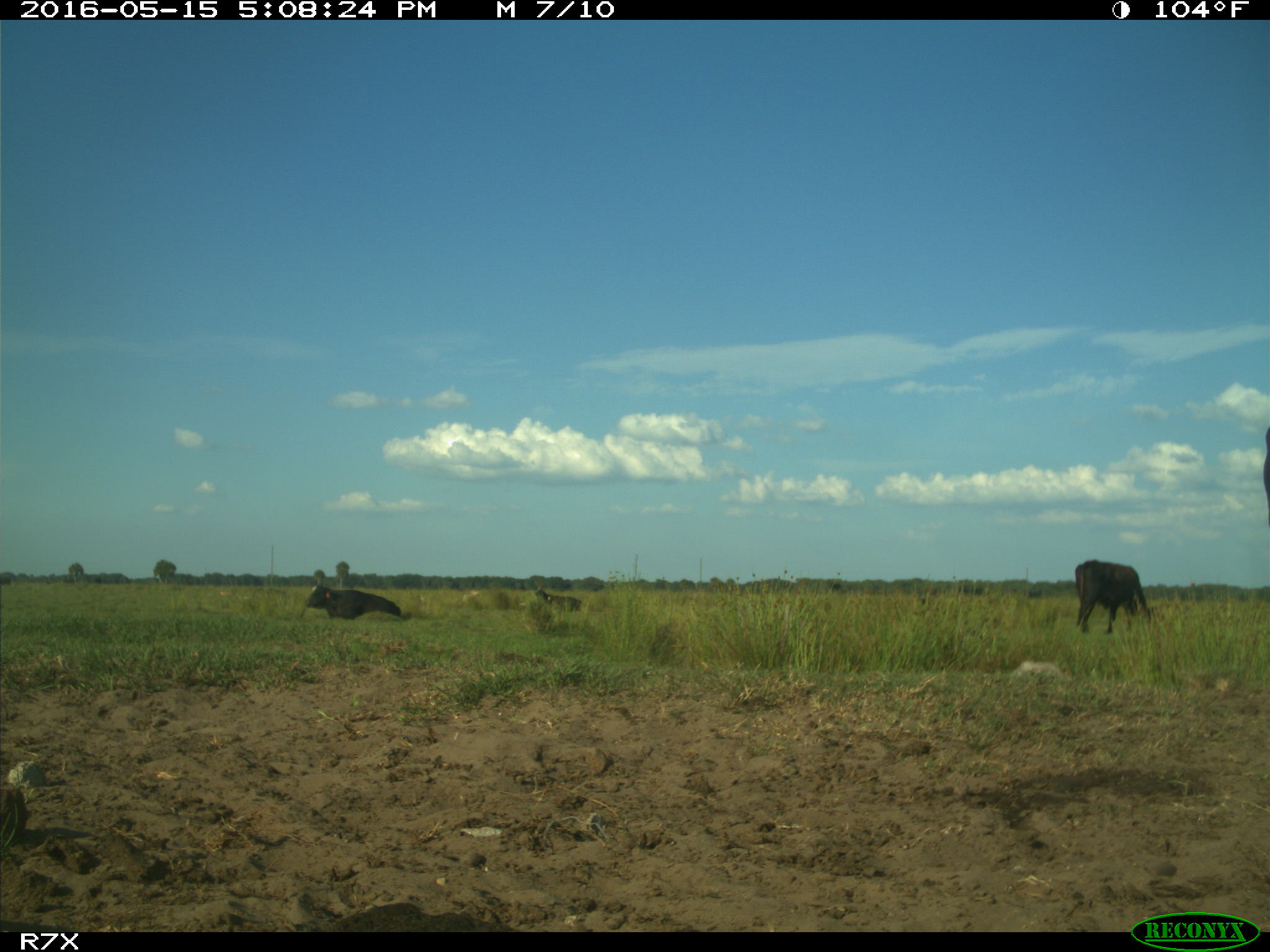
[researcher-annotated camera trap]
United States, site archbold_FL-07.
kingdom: Animalia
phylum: Chordata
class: Mammalia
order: Artiodactyla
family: Bovidae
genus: Bos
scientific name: Bos taurus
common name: domestic cow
Bos taurus (domestic cow).